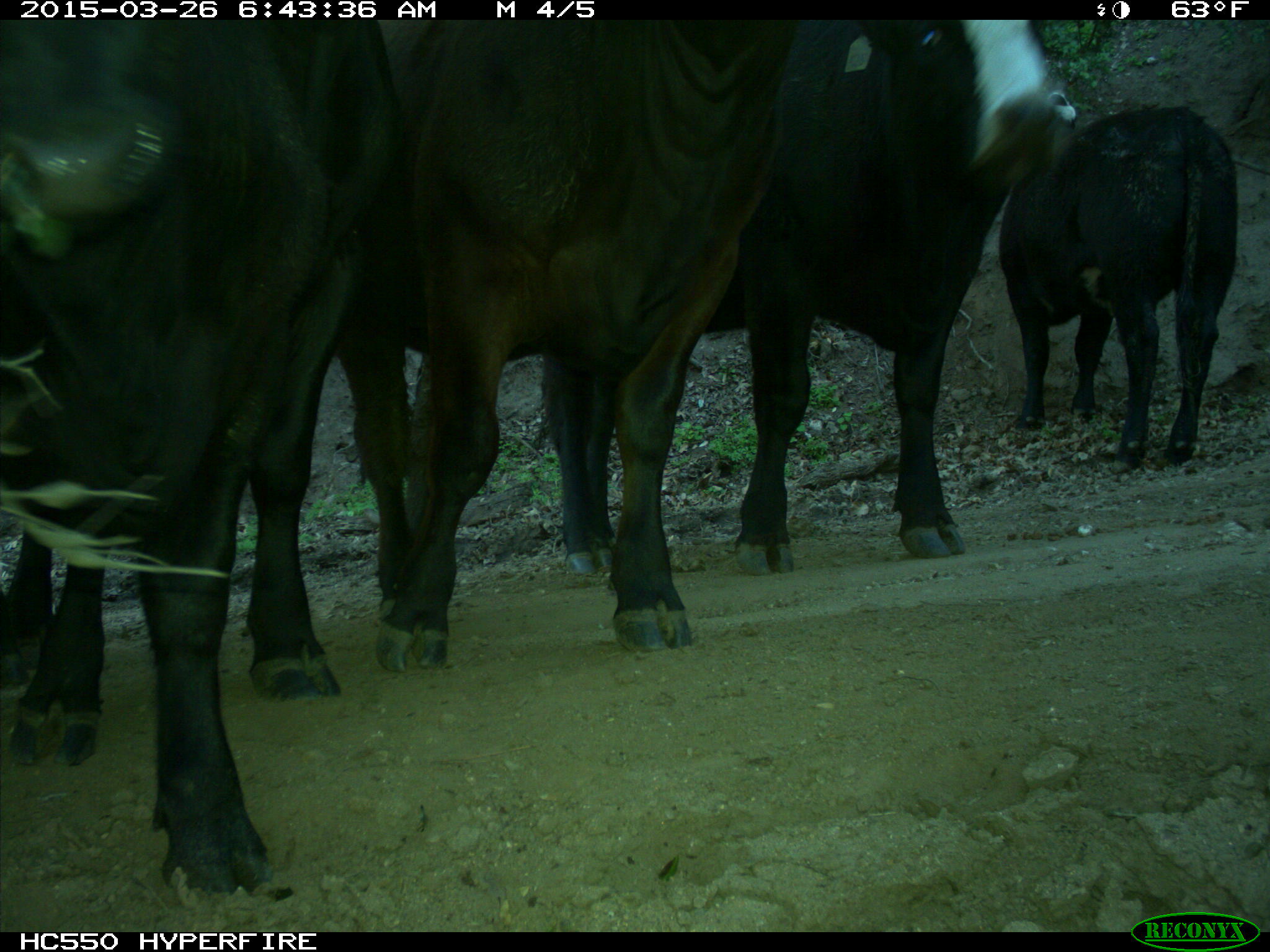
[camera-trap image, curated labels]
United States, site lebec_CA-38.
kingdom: Animalia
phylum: Chordata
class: Mammalia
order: Artiodactyla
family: Bovidae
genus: Bos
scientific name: Bos taurus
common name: domestic cow